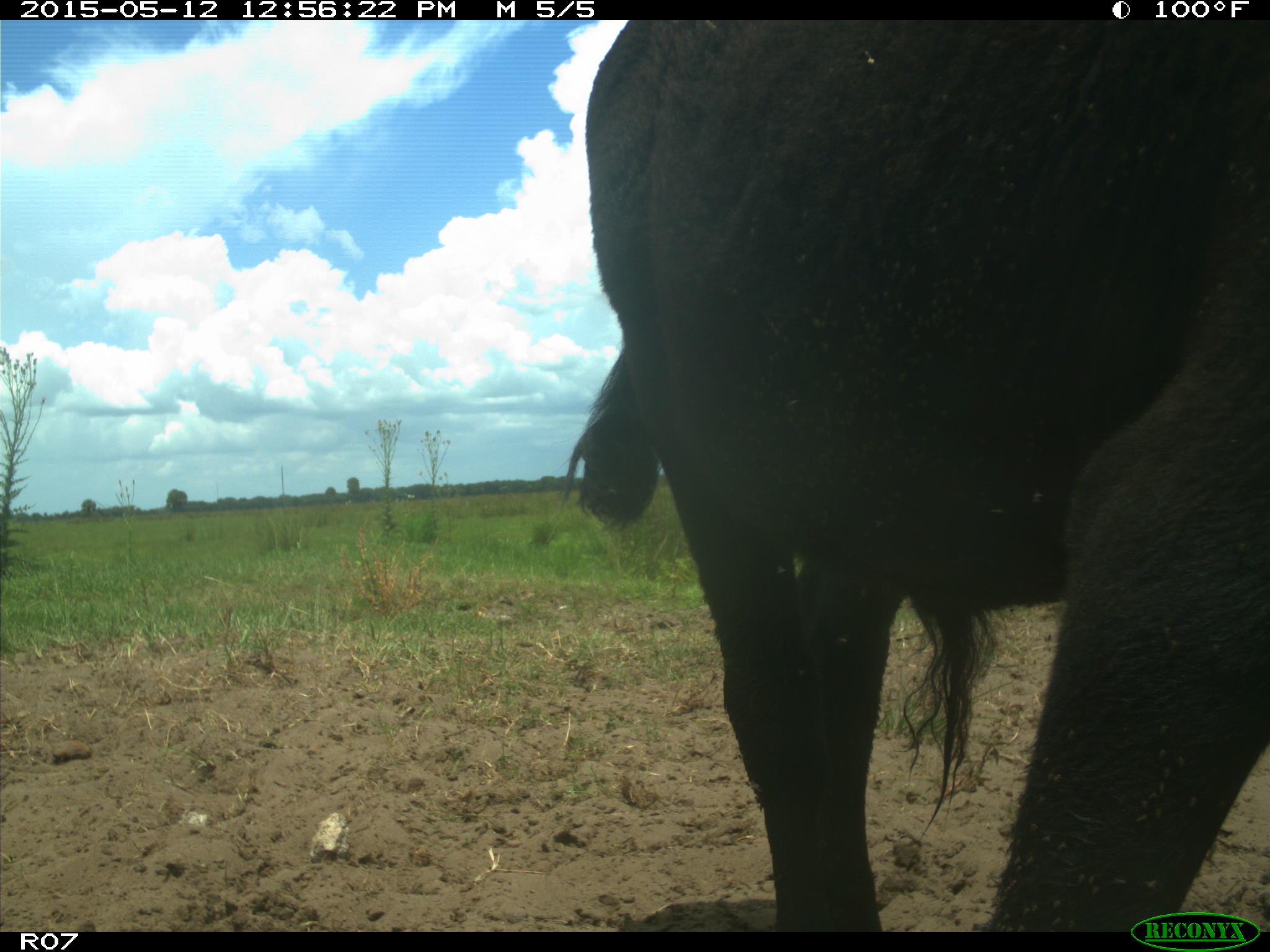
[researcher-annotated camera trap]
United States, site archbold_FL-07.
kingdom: Animalia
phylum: Chordata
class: Mammalia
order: Artiodactyla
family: Bovidae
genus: Bos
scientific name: Bos taurus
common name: domestic cow